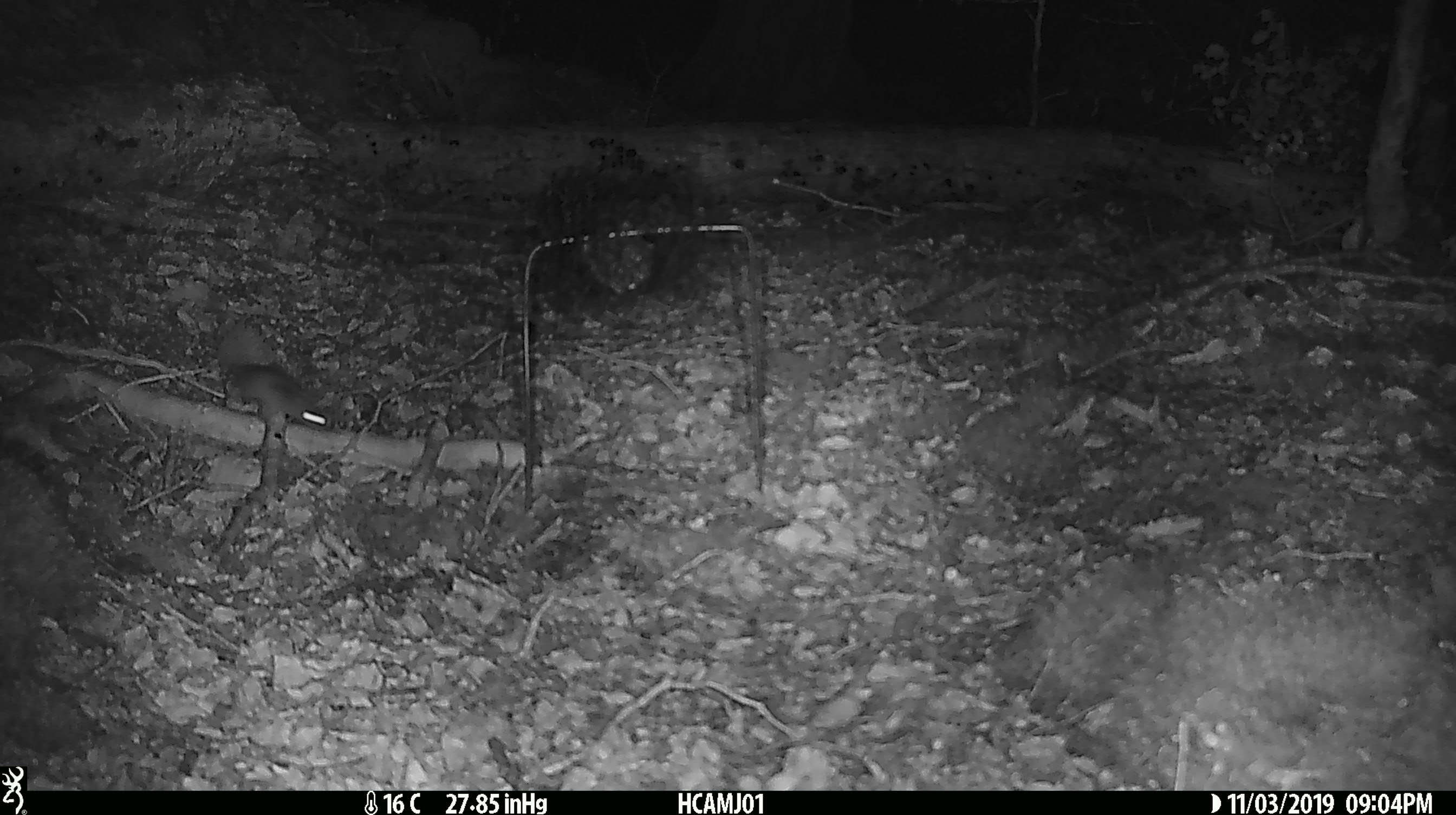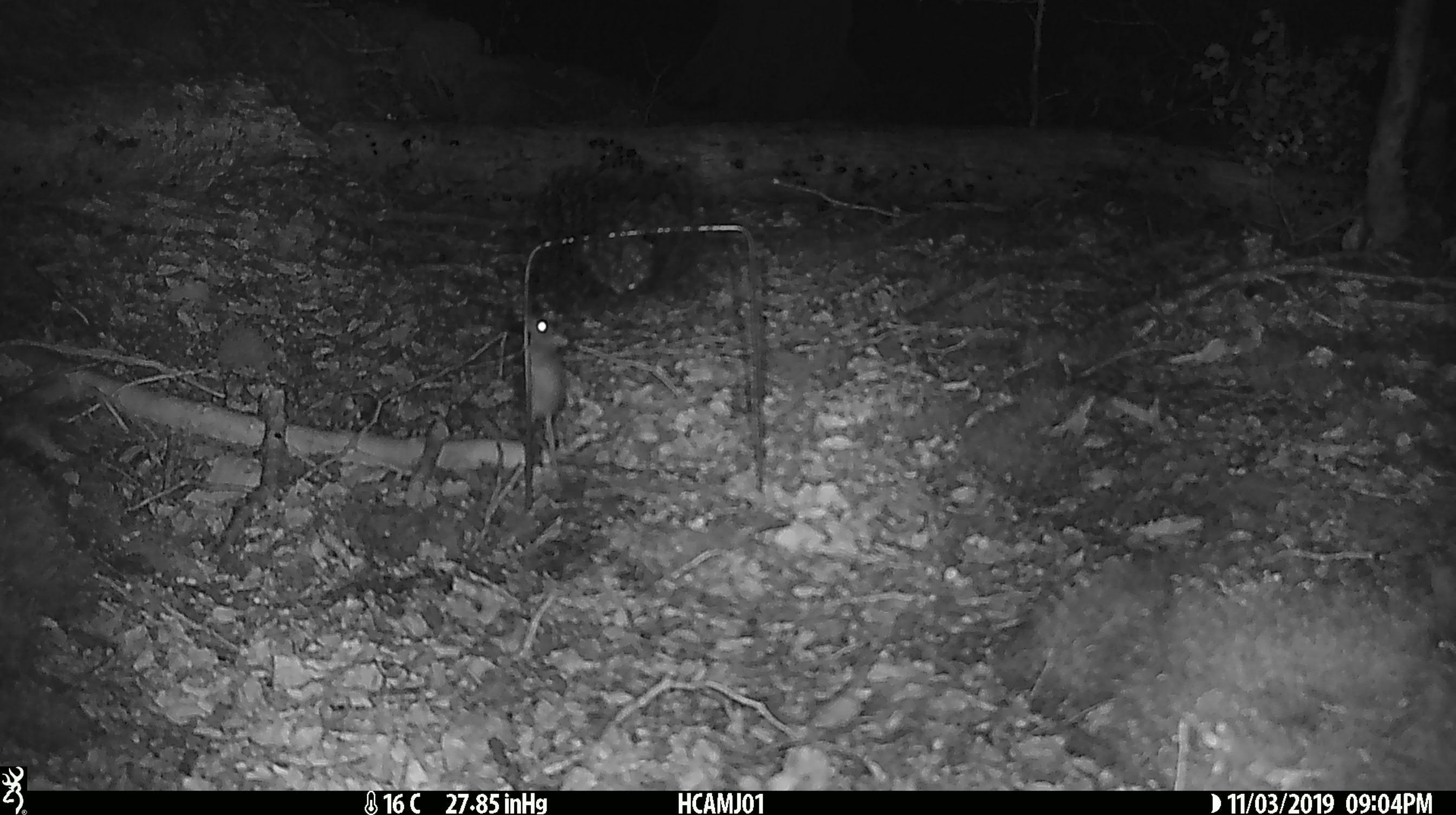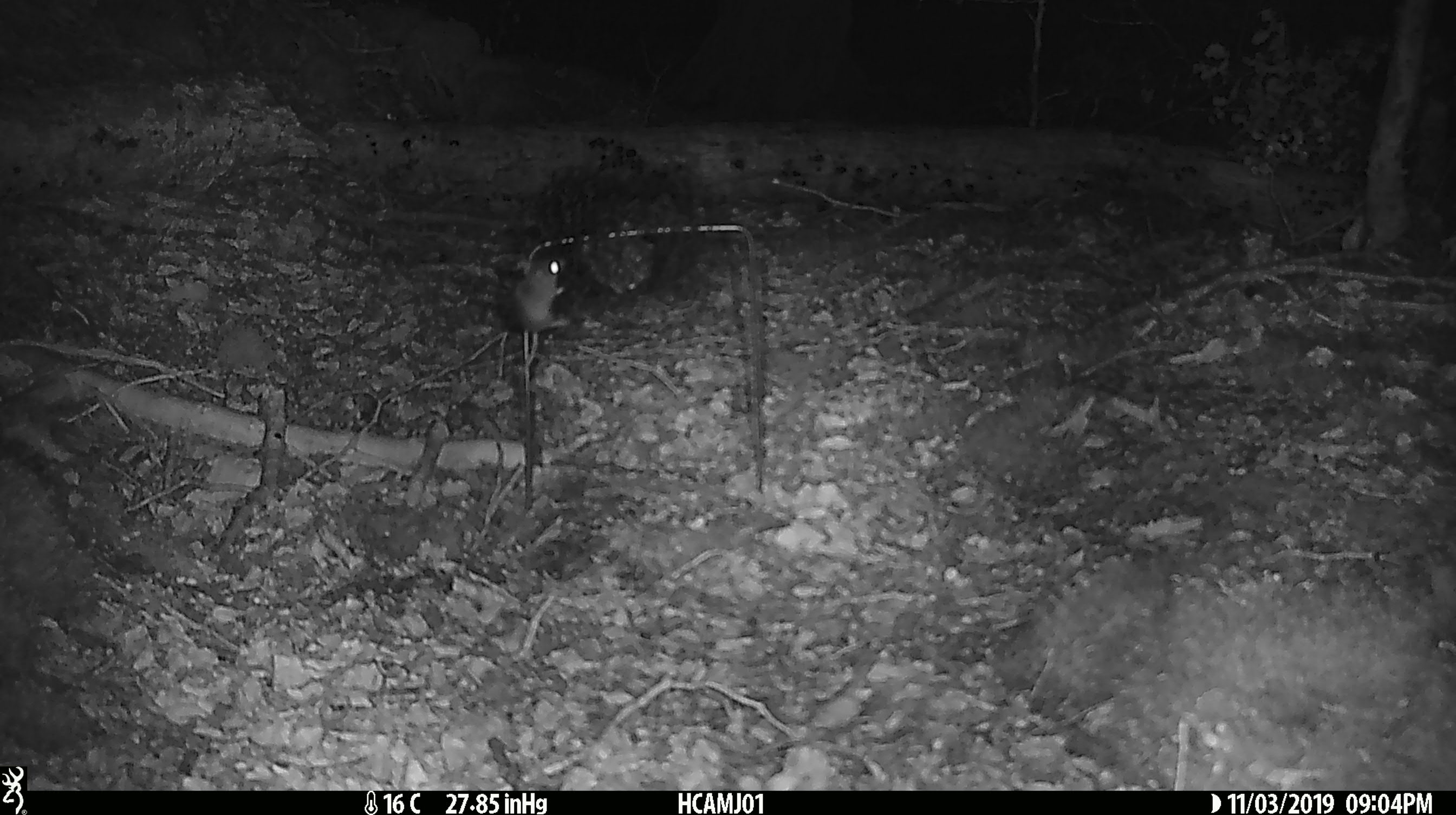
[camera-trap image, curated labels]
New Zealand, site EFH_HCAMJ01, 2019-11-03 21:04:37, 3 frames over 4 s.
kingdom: Animalia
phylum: Chordata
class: Mammalia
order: Rodentia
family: Muridae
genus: Mus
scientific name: Mus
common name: mouse